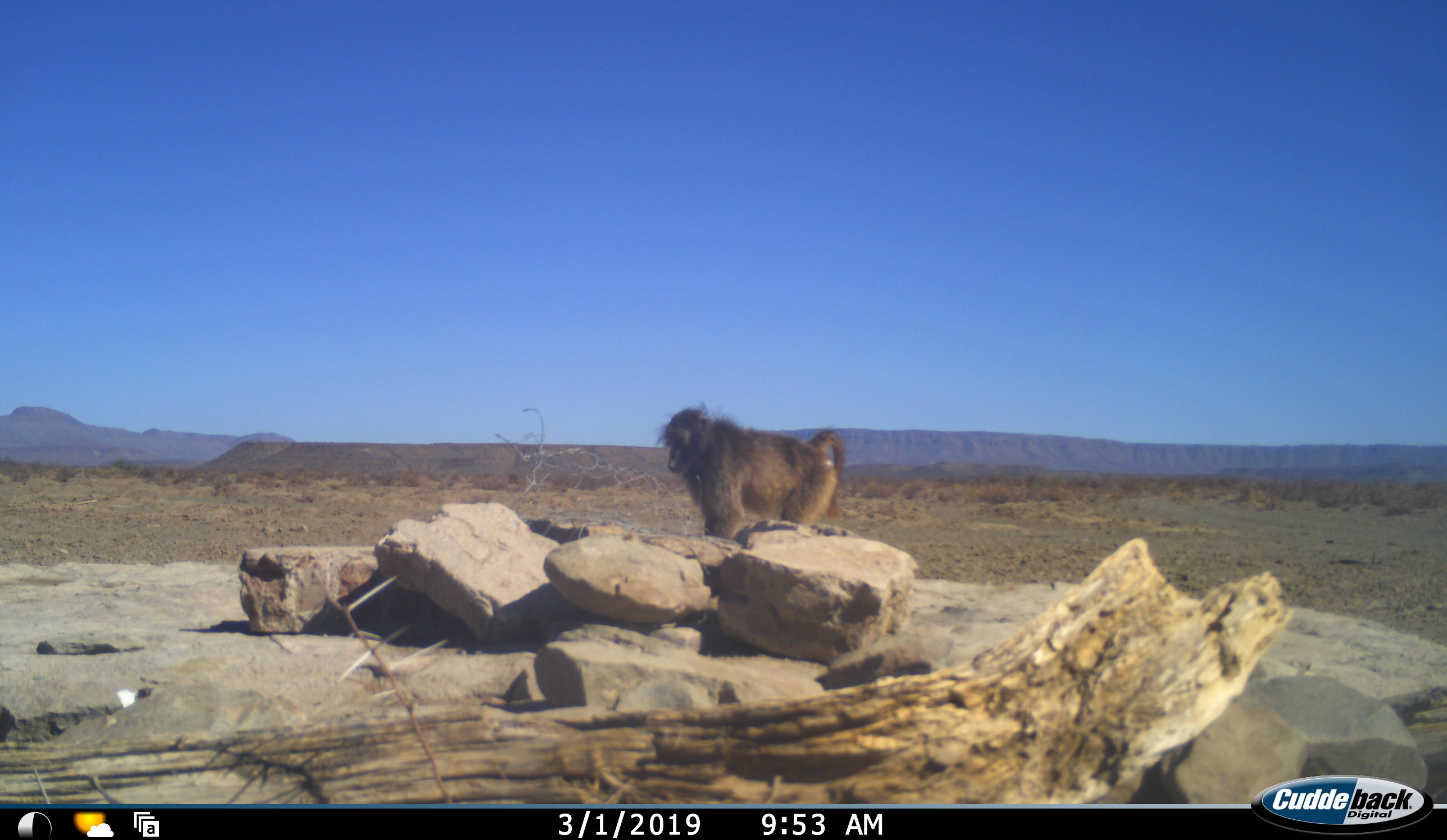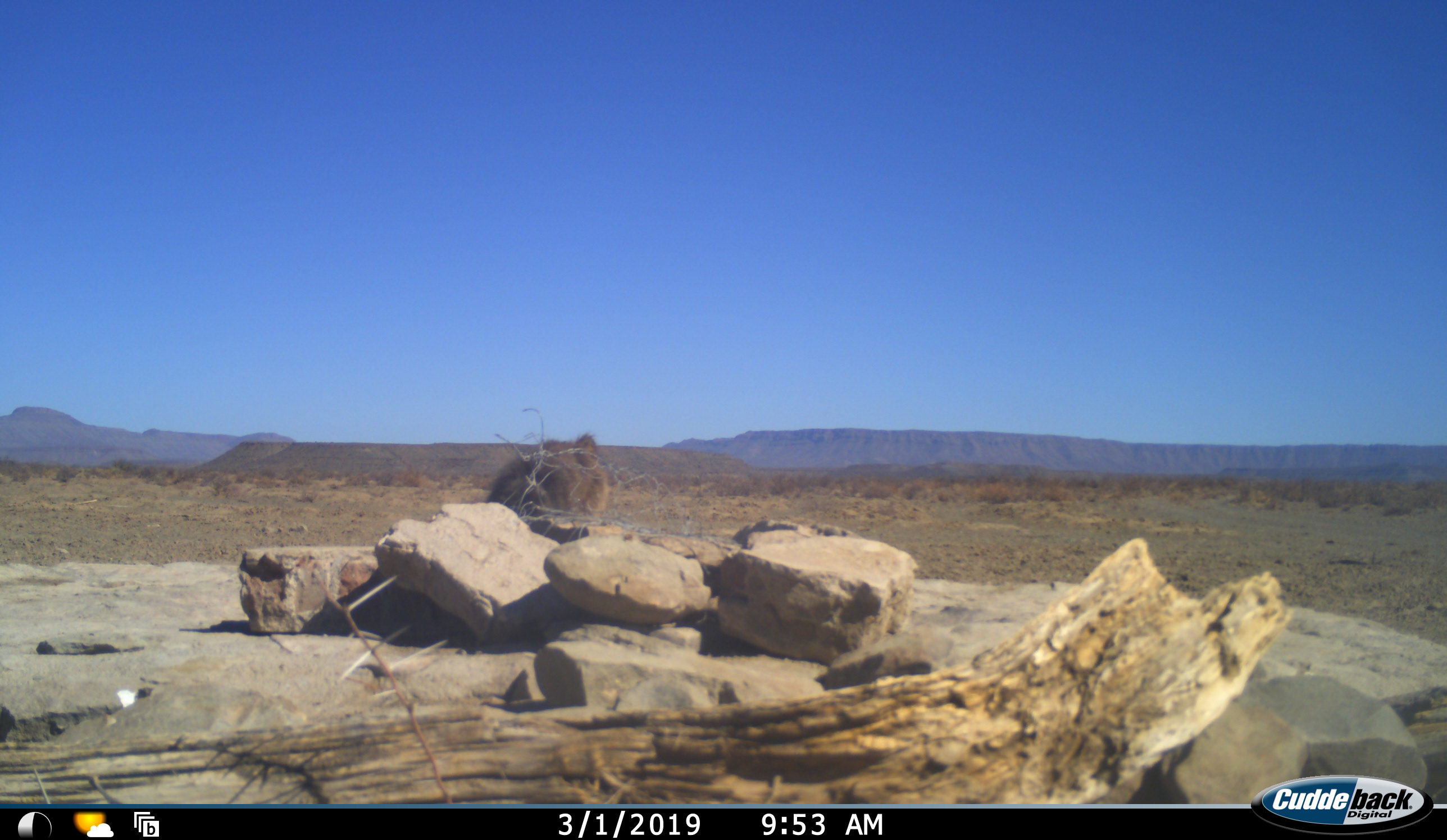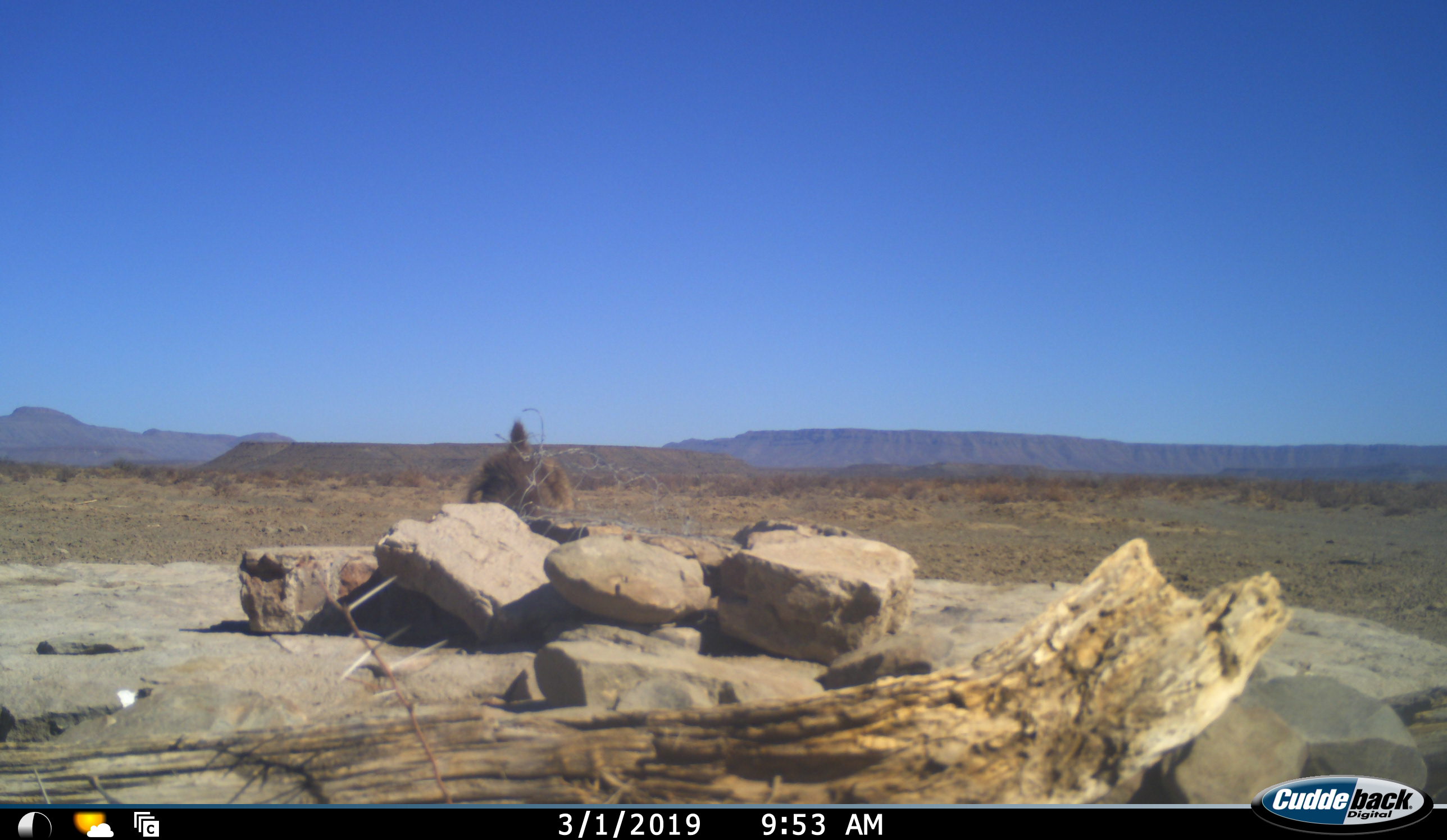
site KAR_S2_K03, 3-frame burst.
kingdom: Animalia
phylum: Chordata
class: Mammalia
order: Primates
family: Cercopithecidae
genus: Papio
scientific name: Papio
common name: baboon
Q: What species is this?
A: Baboon (Papio).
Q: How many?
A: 1.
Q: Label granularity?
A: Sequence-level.